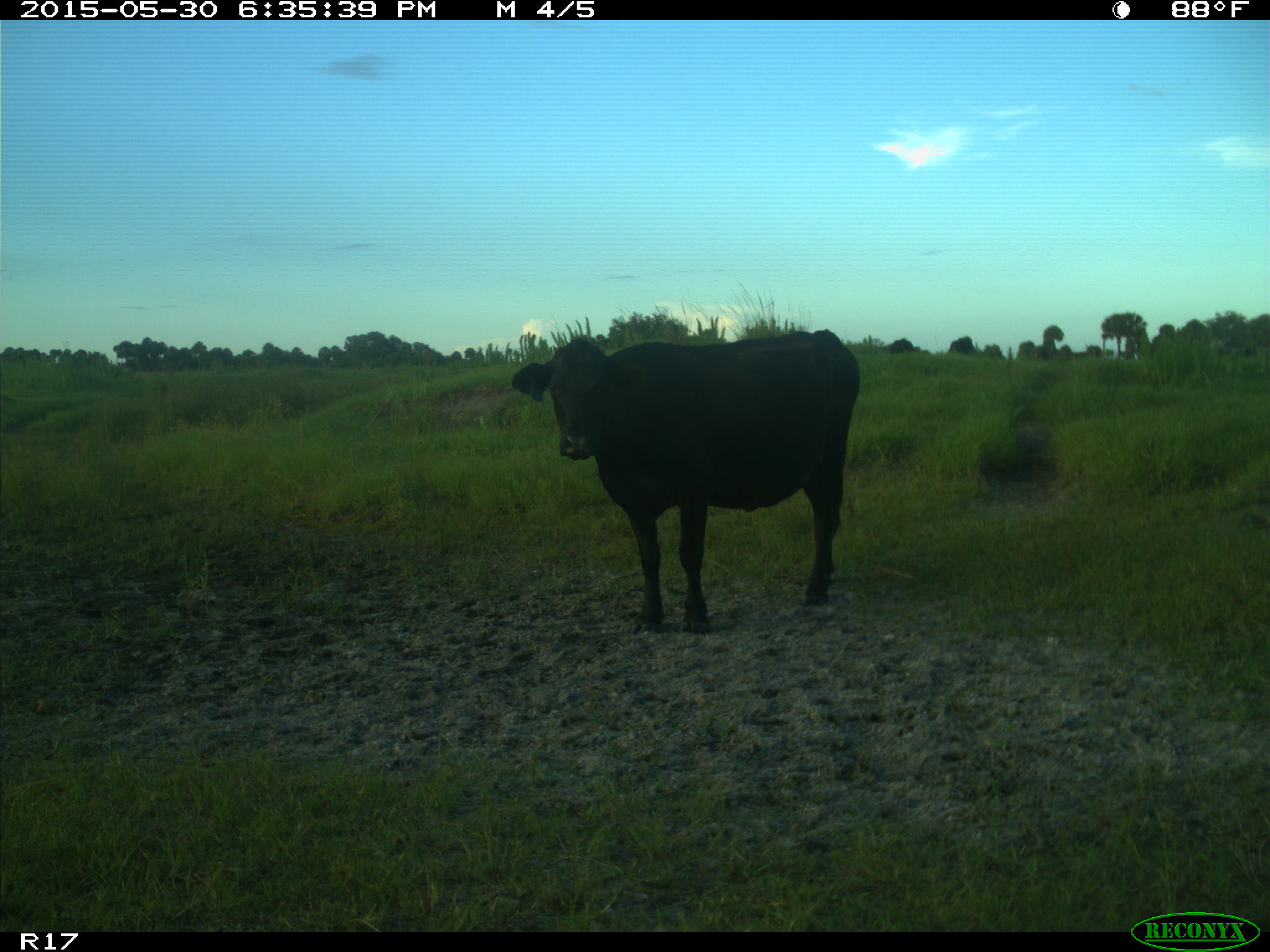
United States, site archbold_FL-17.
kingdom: Animalia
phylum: Chordata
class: Mammalia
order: Artiodactyla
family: Bovidae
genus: Bos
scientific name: Bos taurus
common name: domestic cow